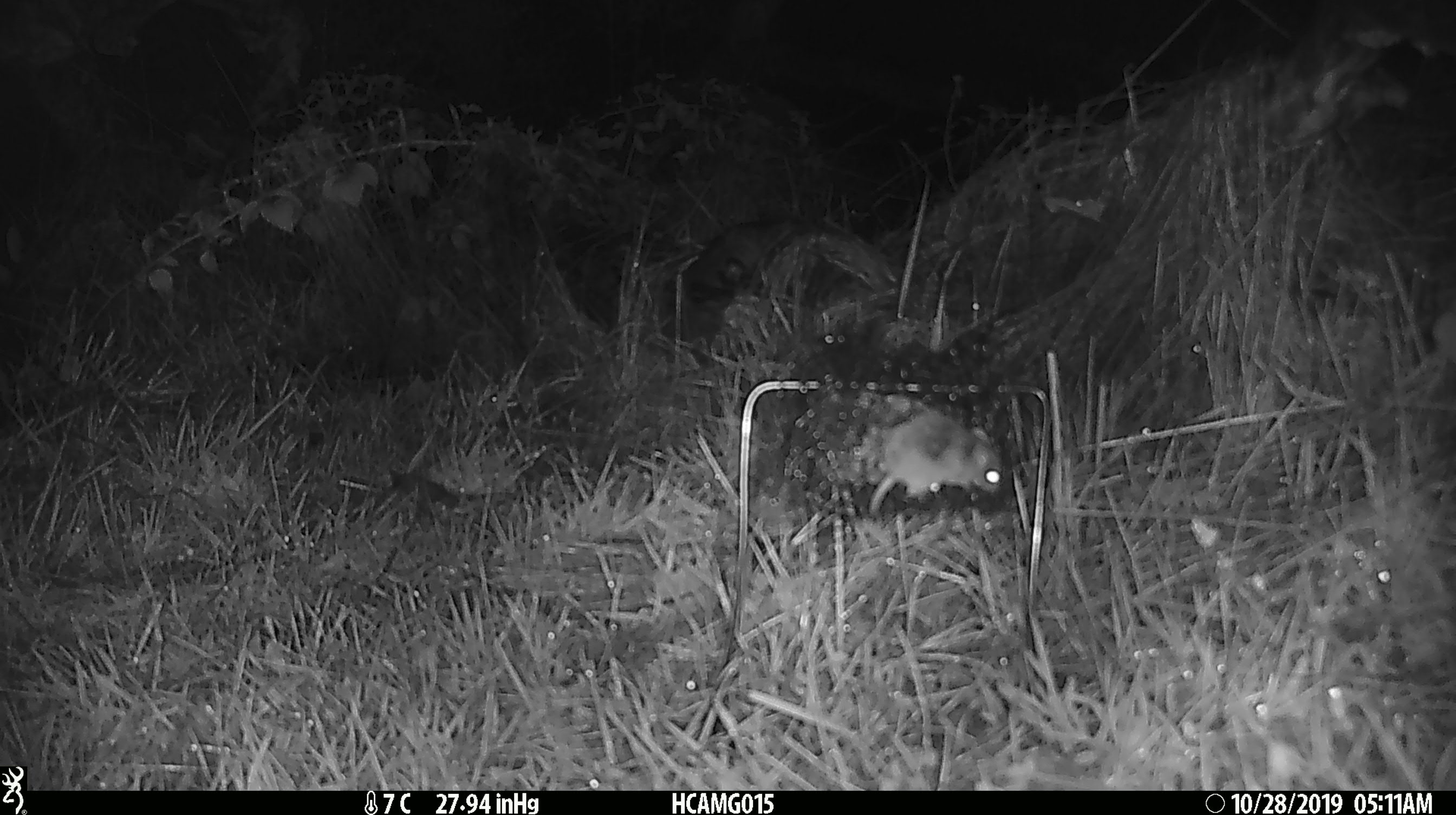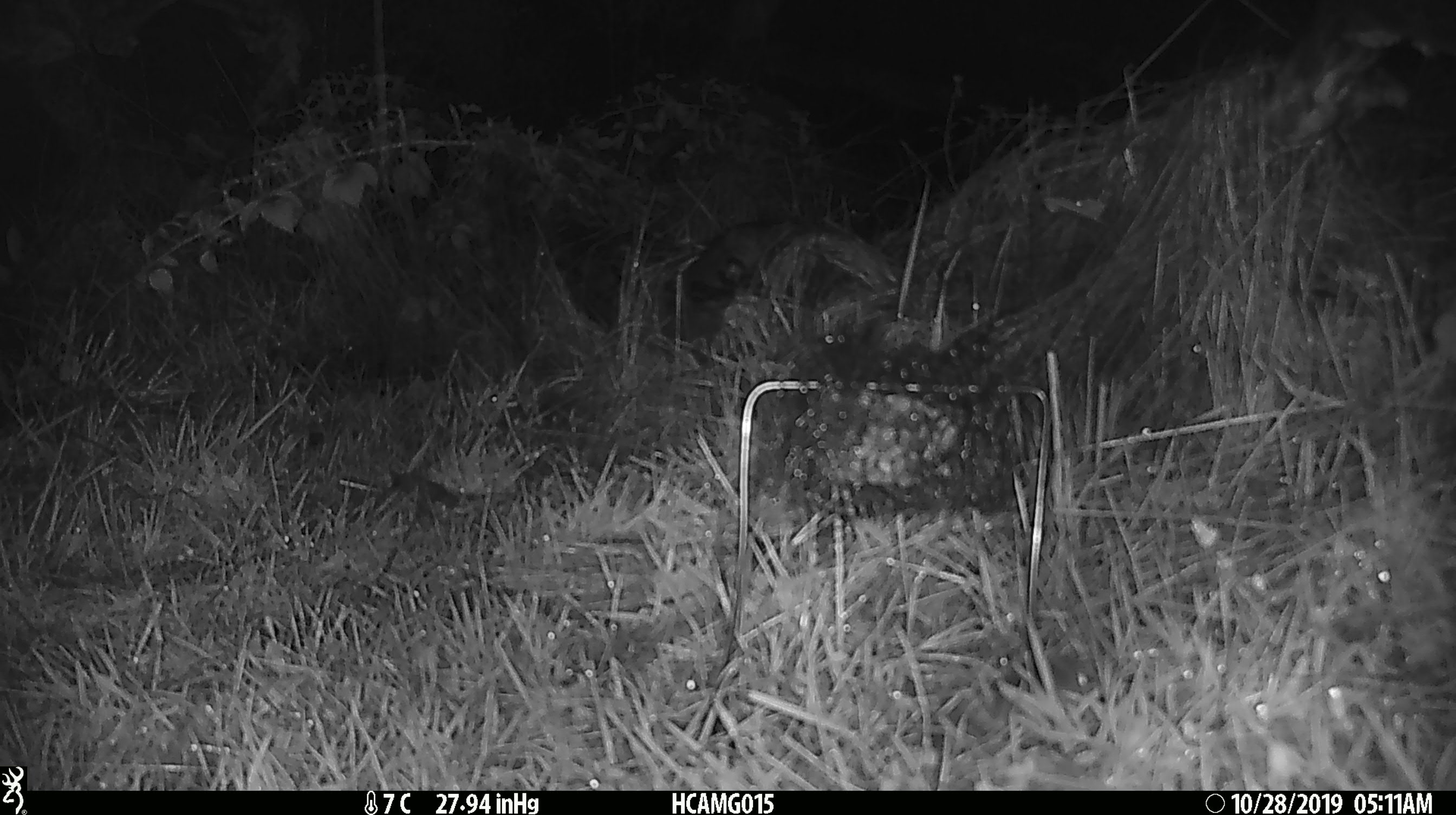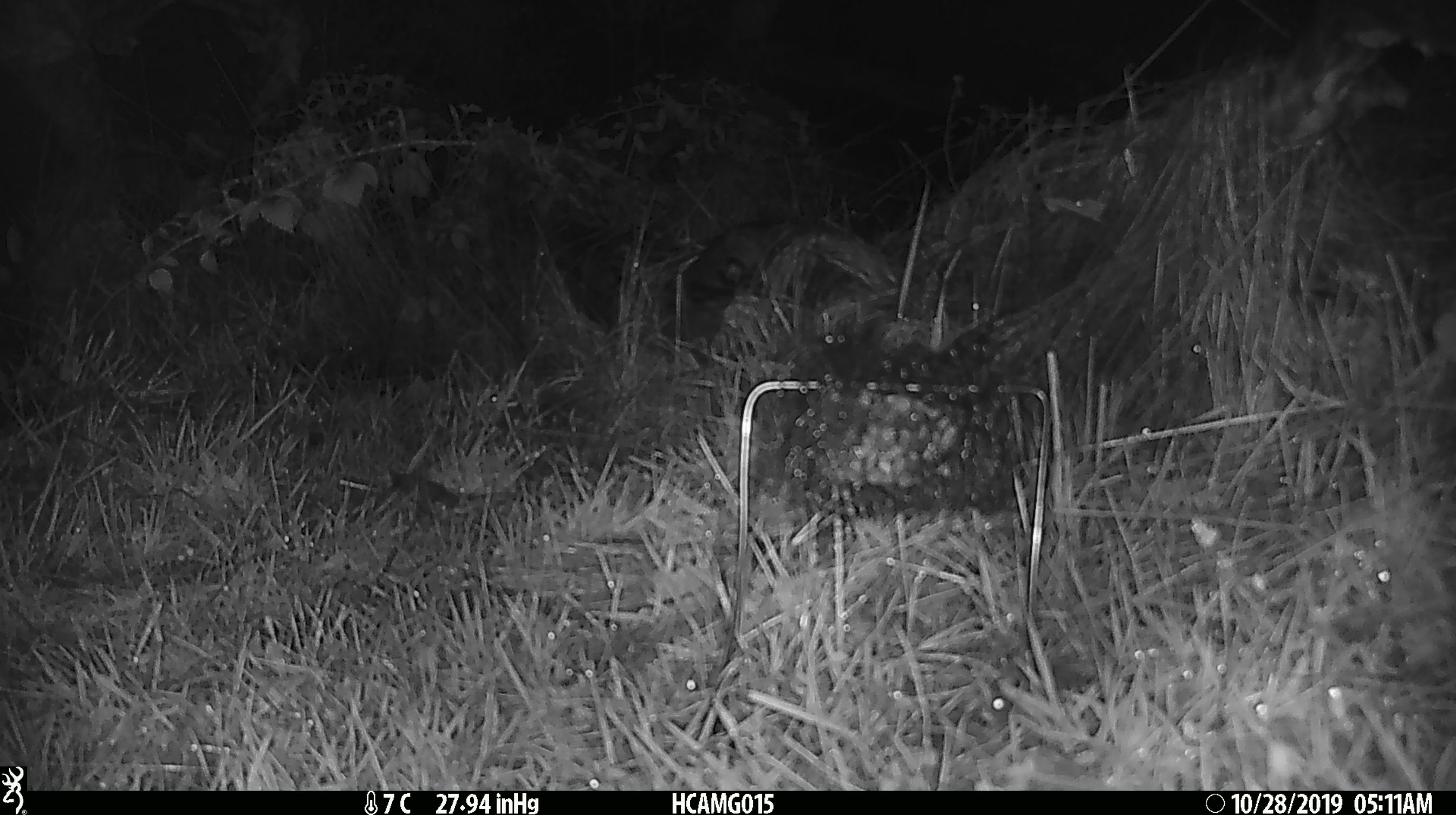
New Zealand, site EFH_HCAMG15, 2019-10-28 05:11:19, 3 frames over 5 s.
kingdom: Animalia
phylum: Chordata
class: Mammalia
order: Rodentia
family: Muridae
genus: Mus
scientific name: Mus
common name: mouse